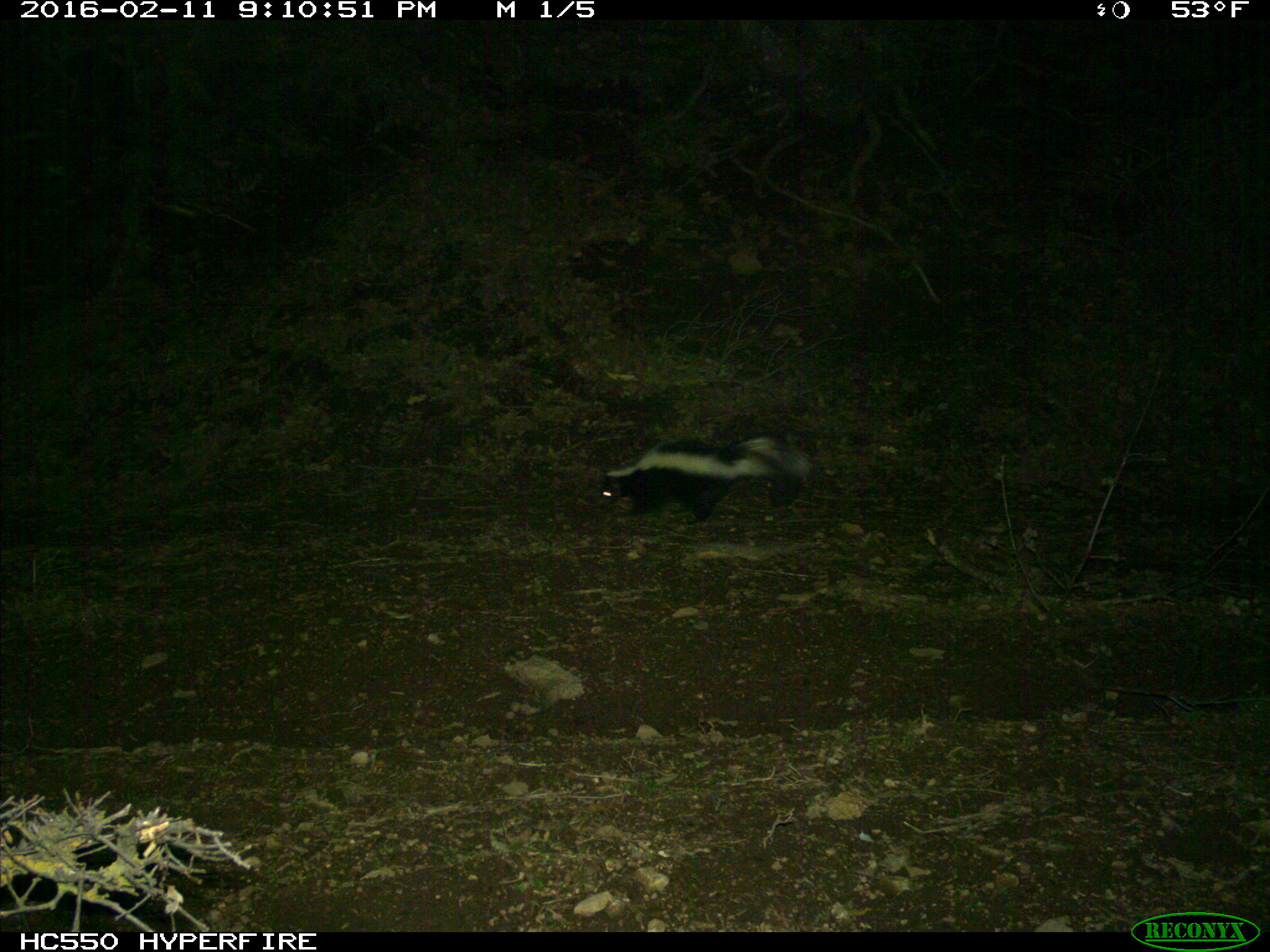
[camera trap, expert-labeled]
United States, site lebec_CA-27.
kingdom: Animalia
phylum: Chordata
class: Mammalia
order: Carnivora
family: Mephitidae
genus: Mephitis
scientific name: Mephitis mephitis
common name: striped skunk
Mephitis mephitis (striped skunk).